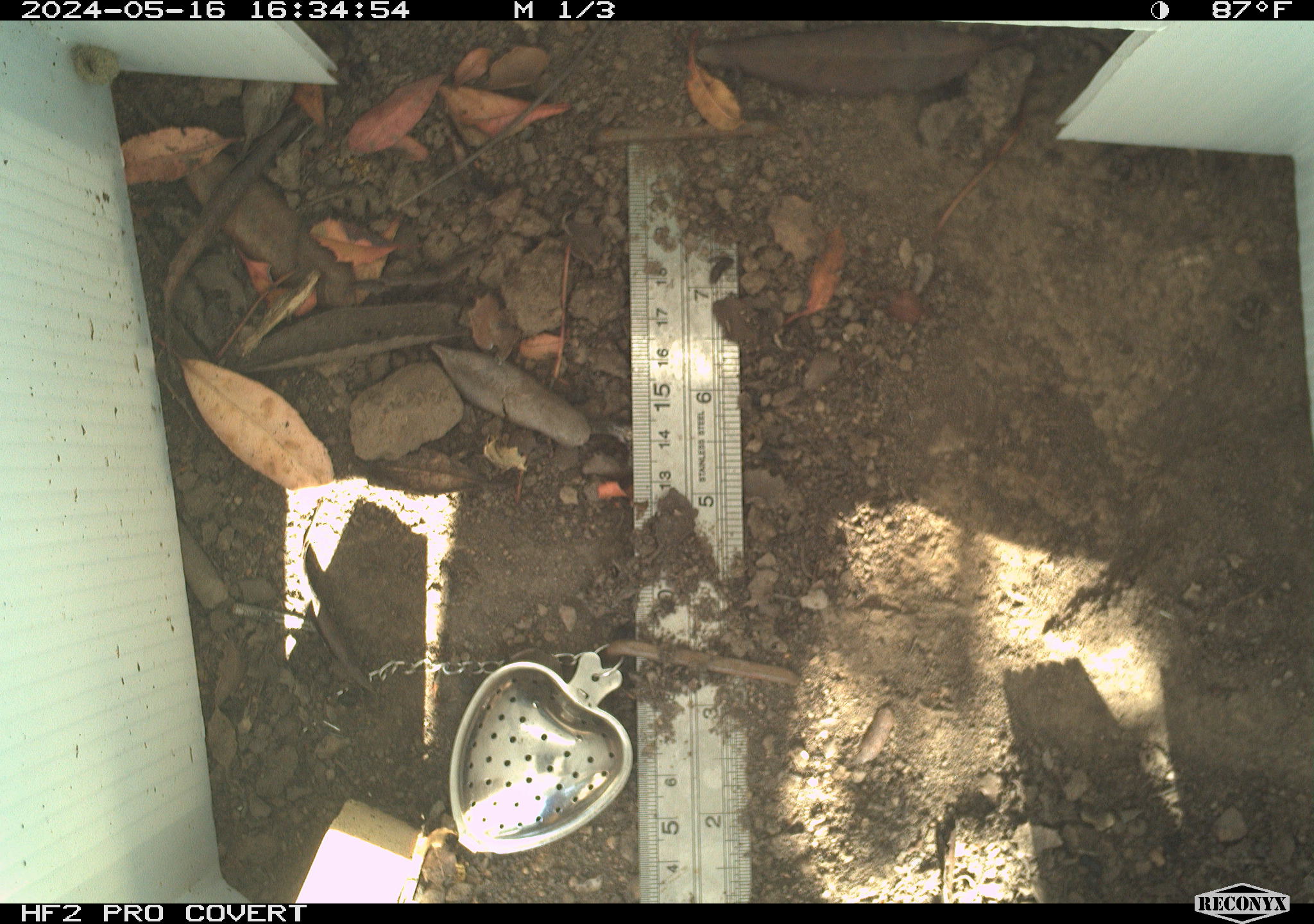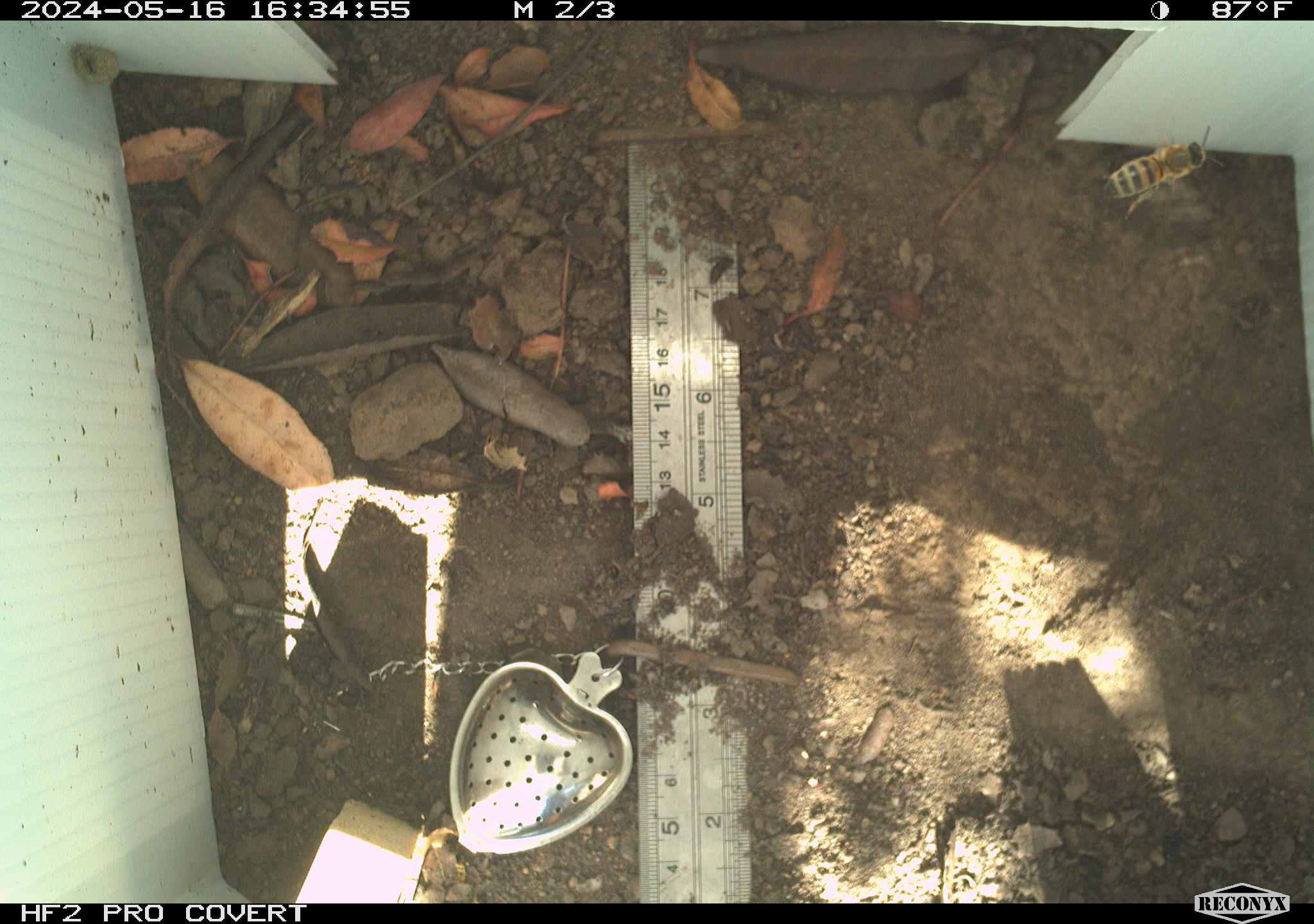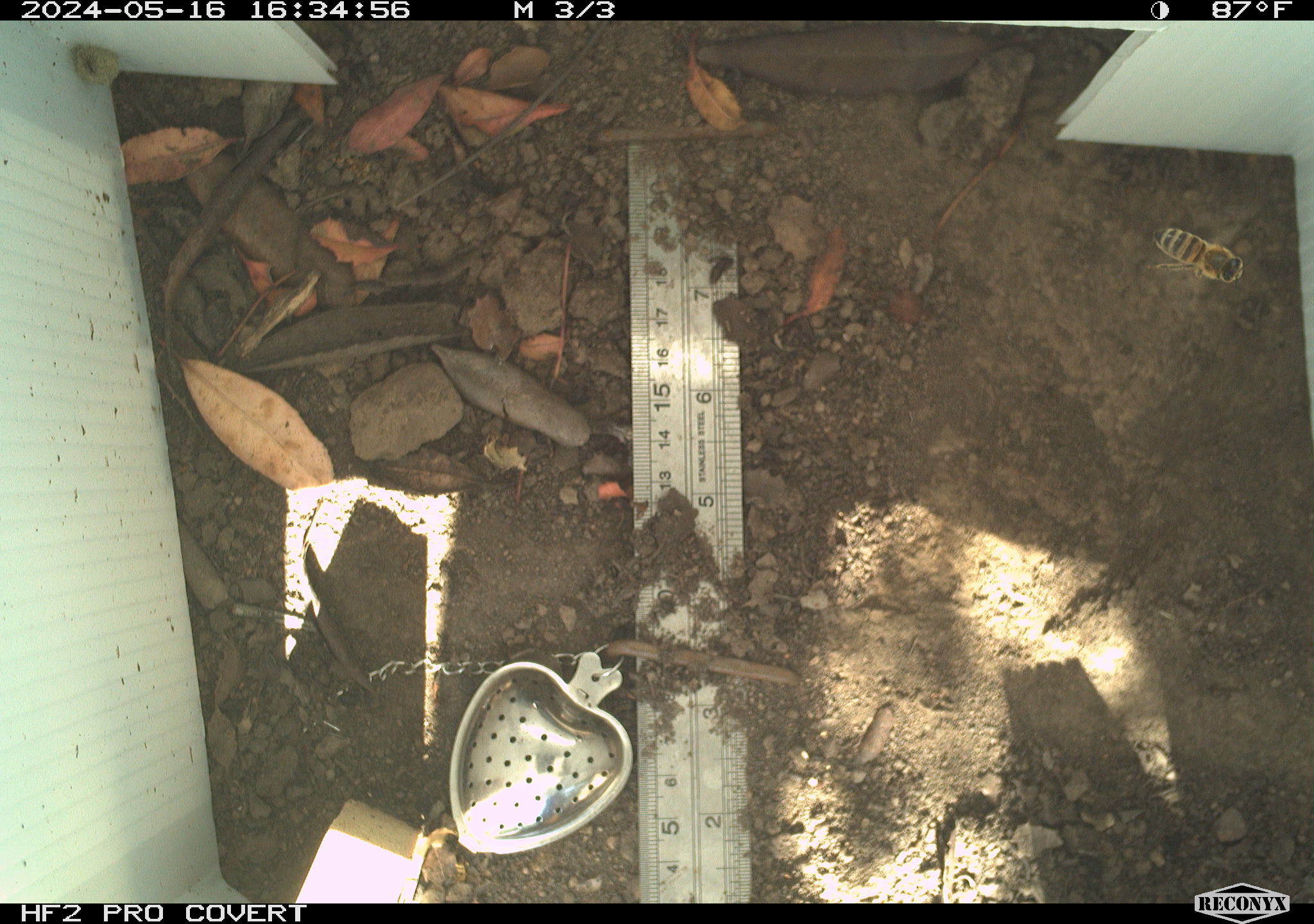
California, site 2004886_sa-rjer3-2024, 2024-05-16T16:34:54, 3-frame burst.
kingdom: Animalia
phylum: Arthropoda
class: Insecta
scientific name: Insecta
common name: insect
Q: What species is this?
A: Insect (Insecta).